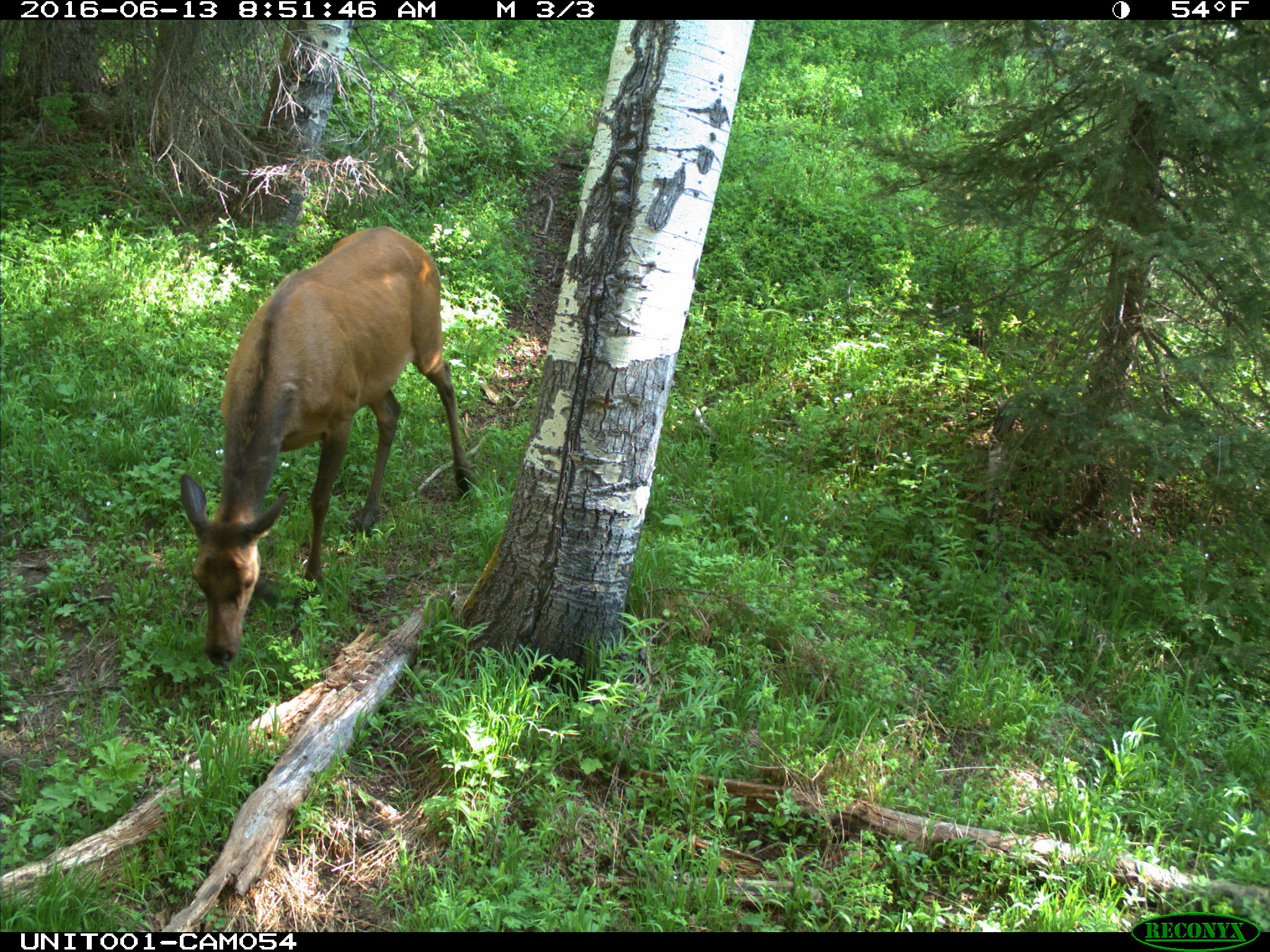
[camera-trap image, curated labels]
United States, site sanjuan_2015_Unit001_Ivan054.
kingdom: Animalia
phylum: Chordata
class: Mammalia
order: Artiodactyla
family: Cervidae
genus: Cervus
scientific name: Cervus elaphus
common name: red deer